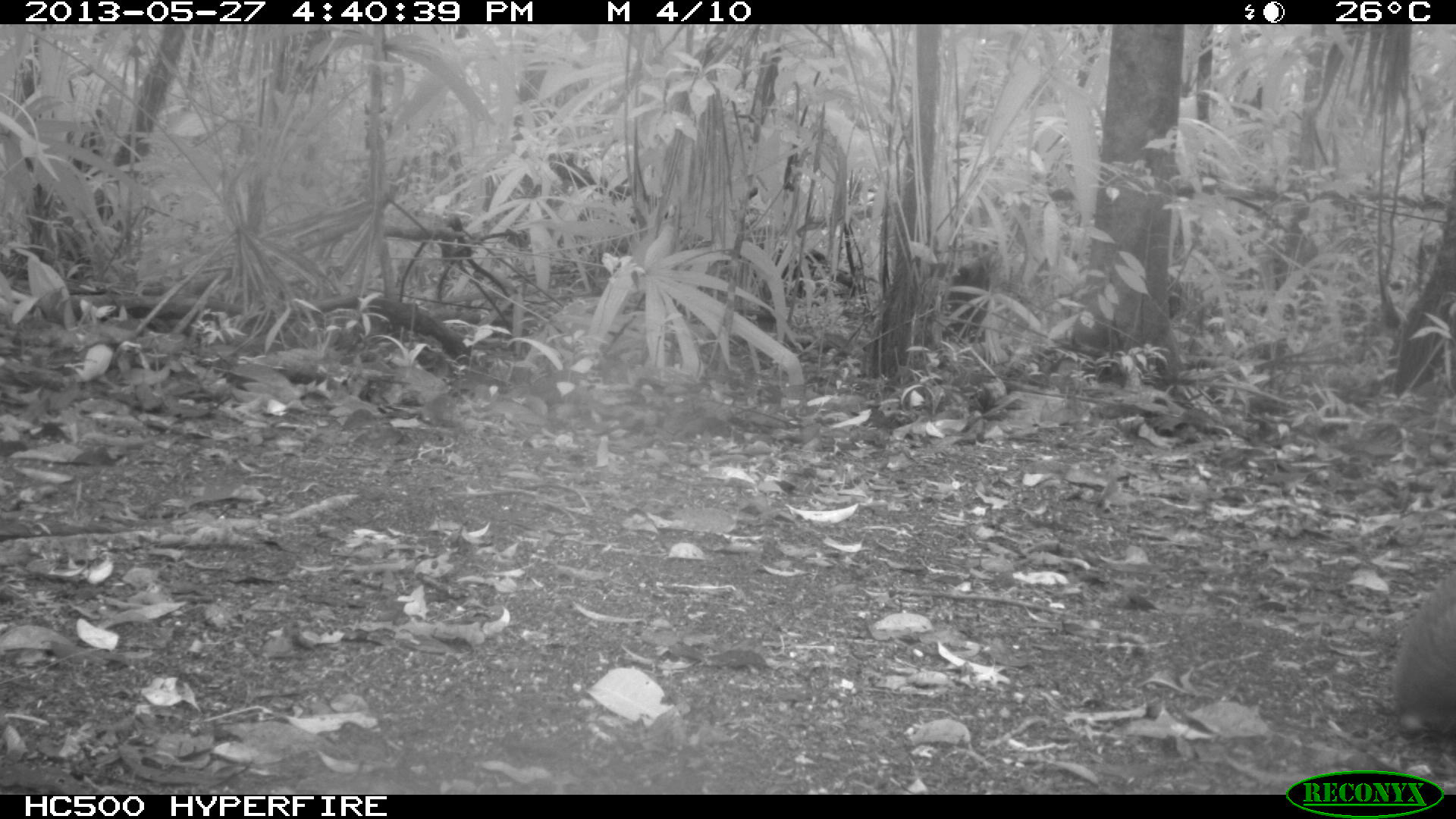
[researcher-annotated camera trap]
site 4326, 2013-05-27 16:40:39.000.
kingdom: Animalia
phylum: Chordata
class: Mammalia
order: Rodentia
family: Dasyproctidae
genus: Dasyprocta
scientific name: Dasyprocta punctata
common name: central american agouti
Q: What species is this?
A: Dasyprocta punctata (central american agouti).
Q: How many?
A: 1.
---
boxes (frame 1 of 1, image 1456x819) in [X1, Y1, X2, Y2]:
dasyprocta punctata: [1393, 570, 1453, 736]